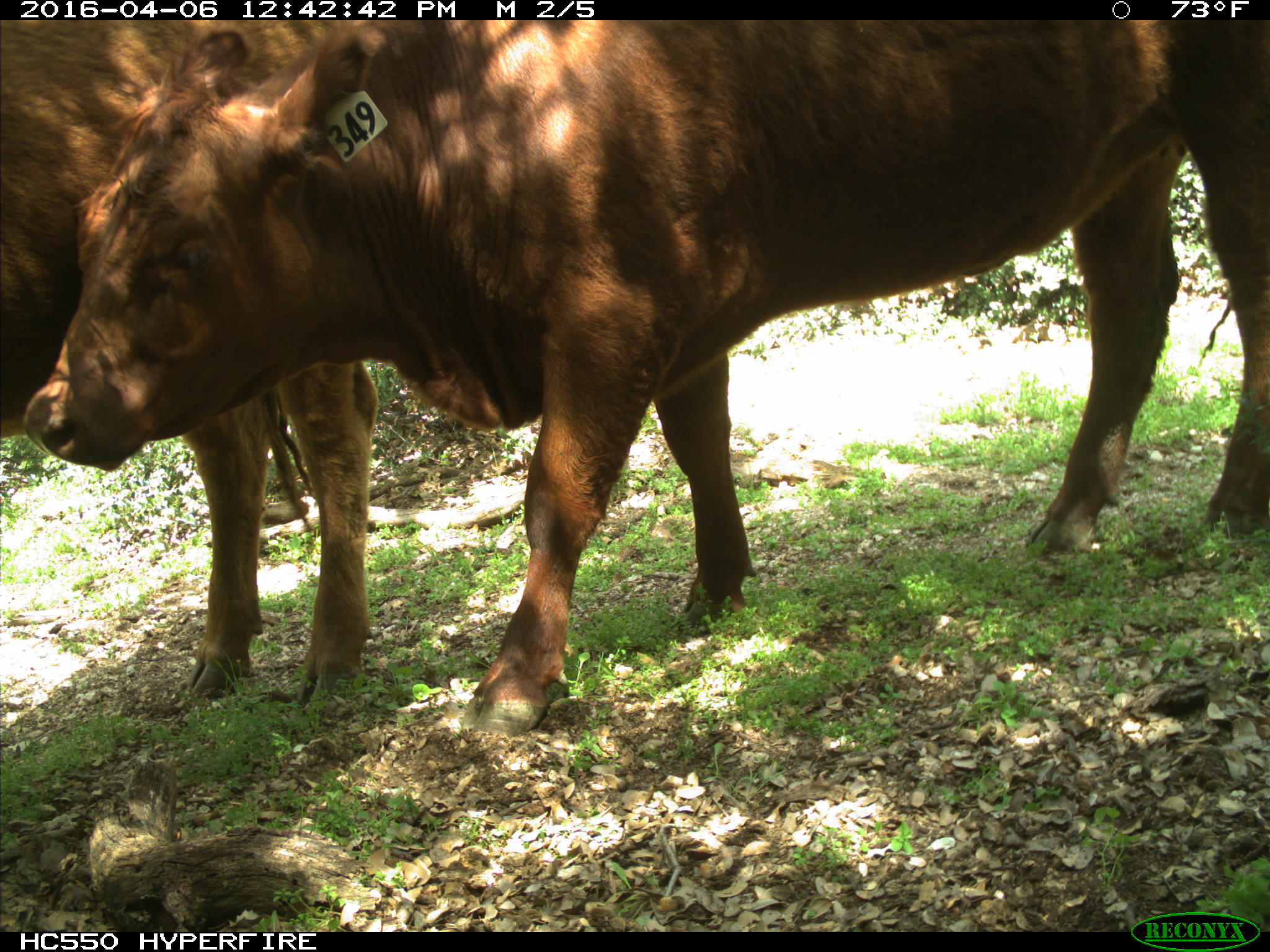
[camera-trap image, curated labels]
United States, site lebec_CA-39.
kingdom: Animalia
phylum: Chordata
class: Mammalia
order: Artiodactyla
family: Bovidae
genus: Bos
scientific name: Bos taurus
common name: domestic cow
Bos taurus (domestic cow).